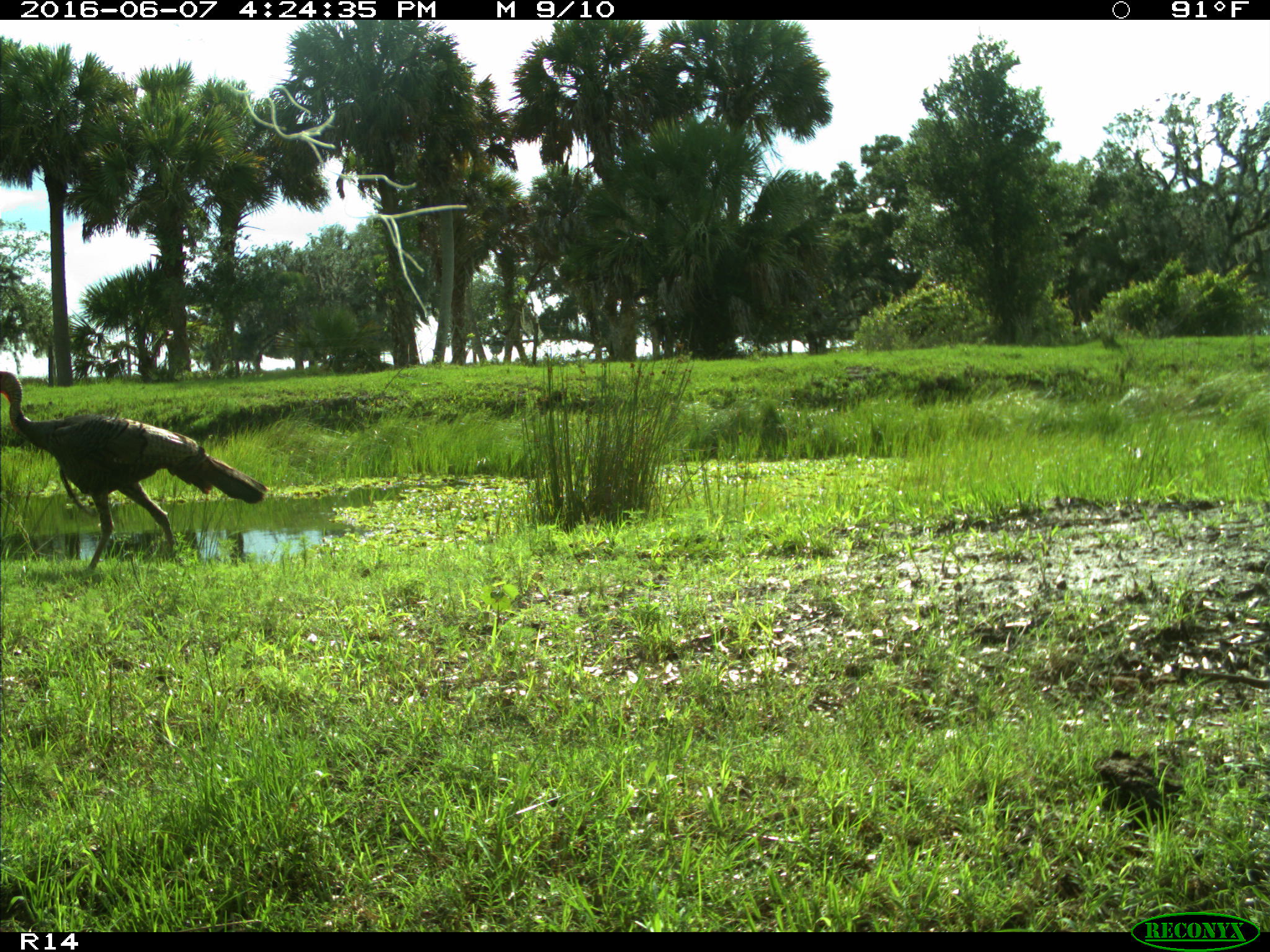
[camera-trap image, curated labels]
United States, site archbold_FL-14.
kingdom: Animalia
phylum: Chordata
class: Aves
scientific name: Aves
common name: birds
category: unidentified bird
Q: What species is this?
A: Unidentified bird (birds) (Aves).